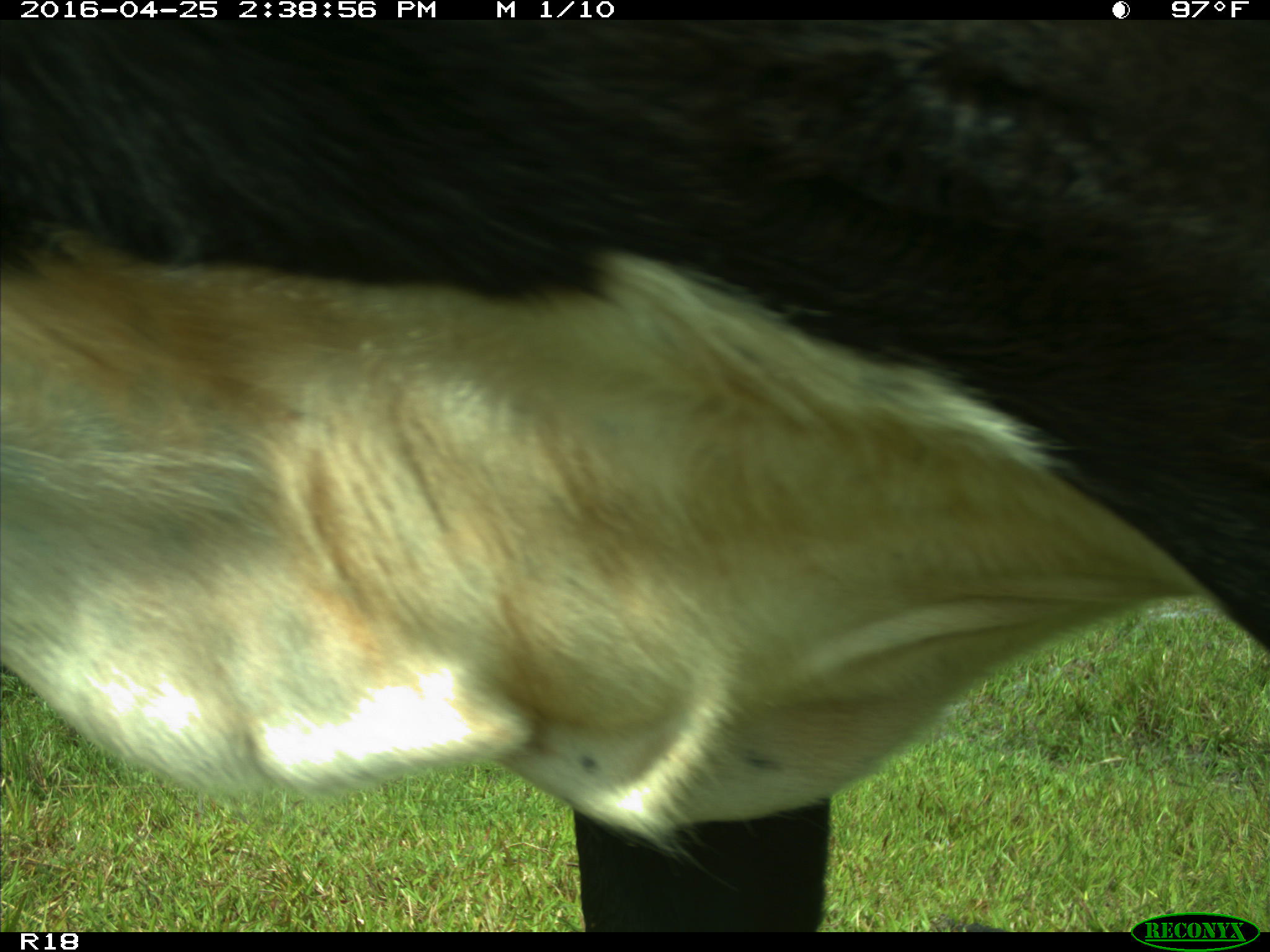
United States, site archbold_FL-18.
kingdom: Animalia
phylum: Chordata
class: Mammalia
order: Artiodactyla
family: Bovidae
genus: Bos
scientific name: Bos taurus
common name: domestic cow